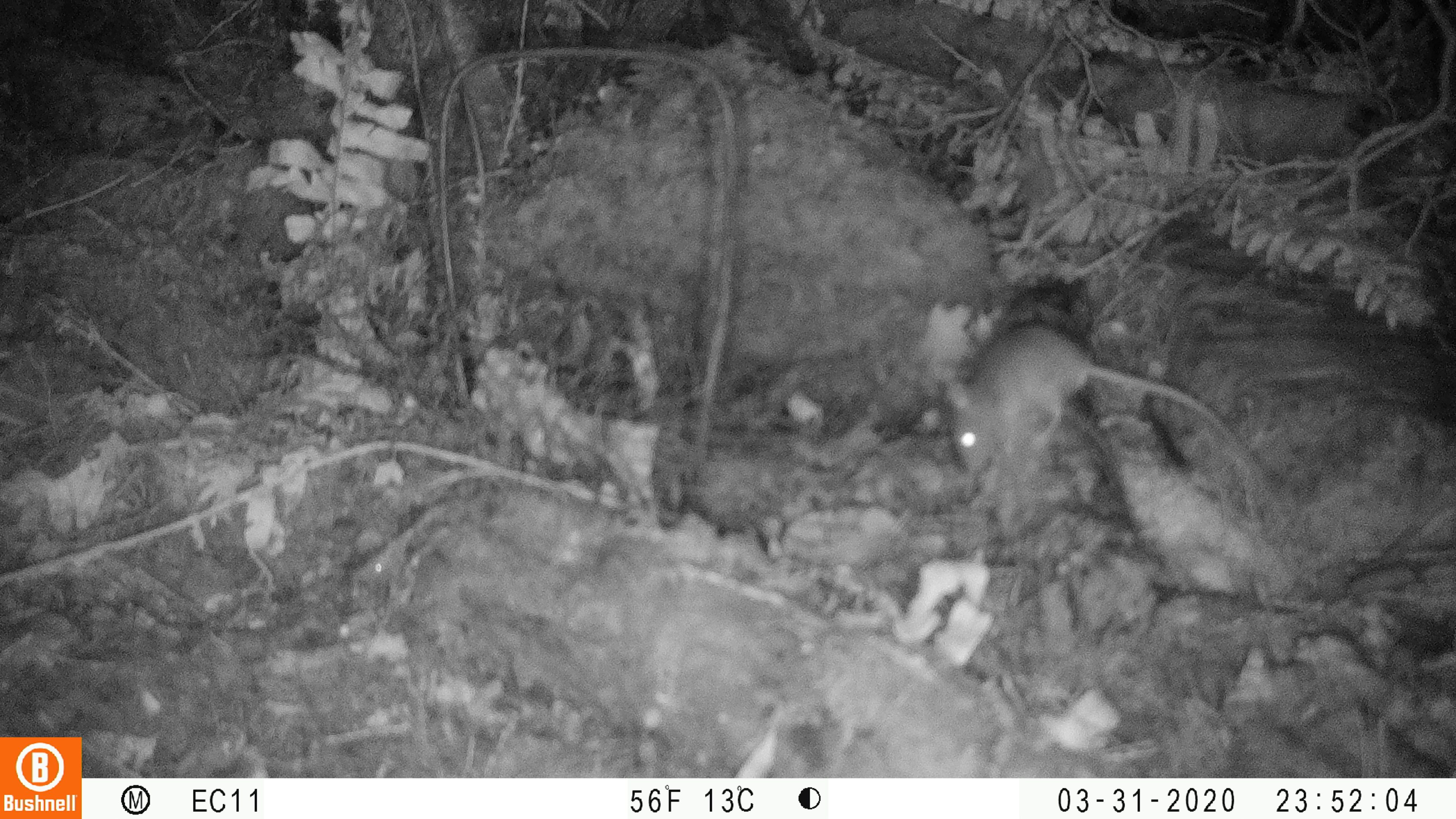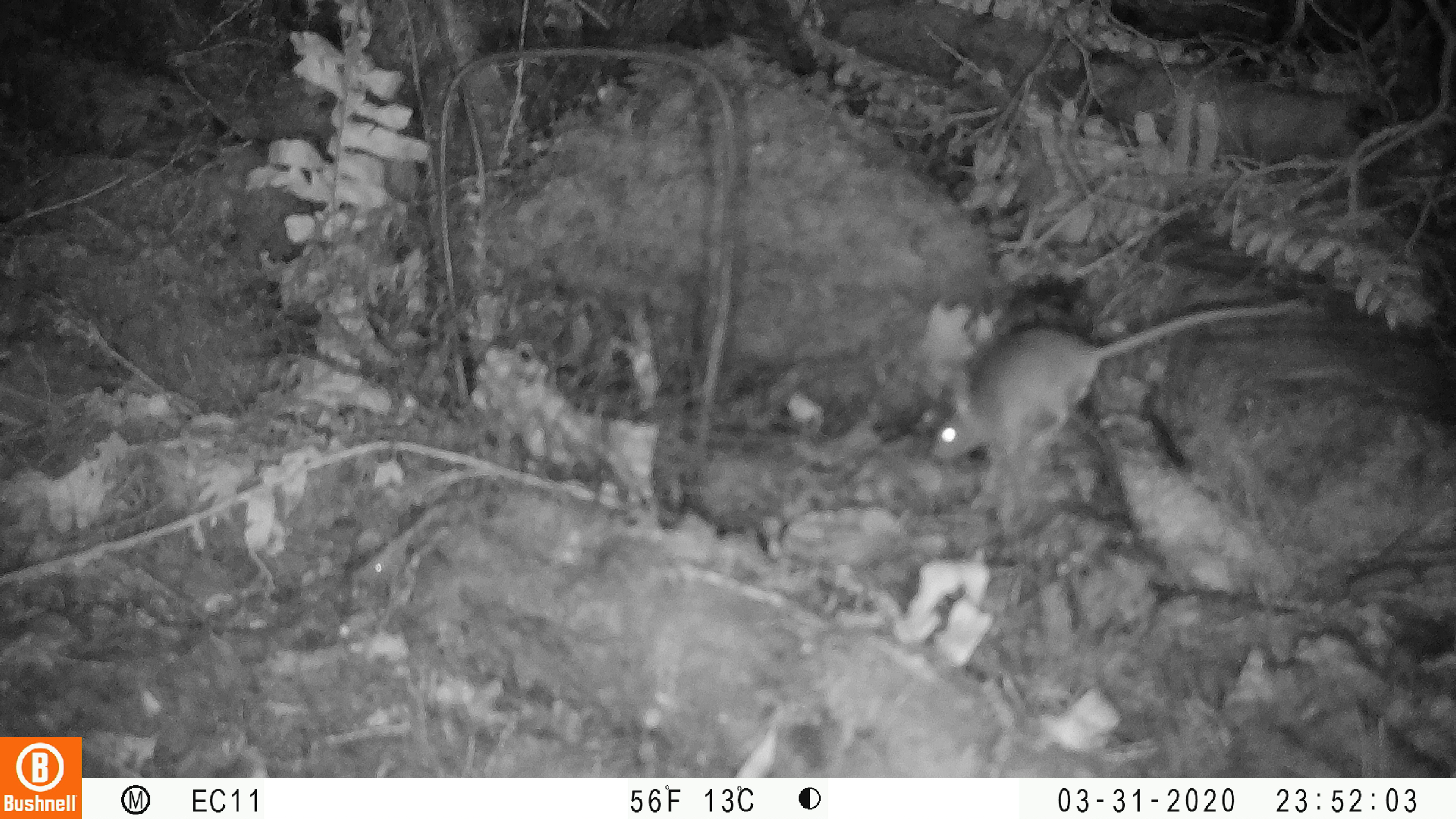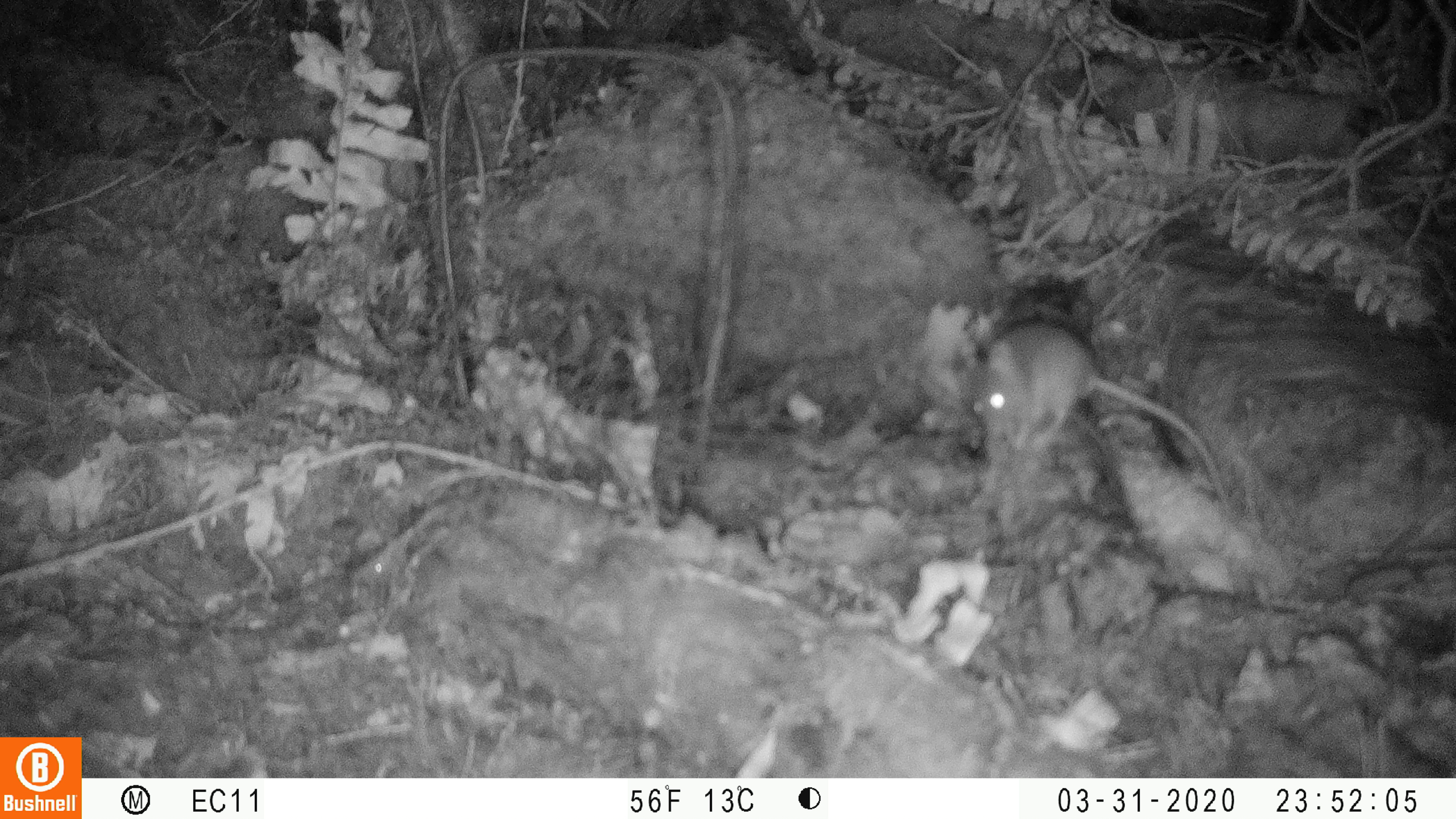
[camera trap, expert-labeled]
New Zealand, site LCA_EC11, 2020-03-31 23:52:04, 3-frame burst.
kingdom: Animalia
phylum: Chordata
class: Mammalia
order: Rodentia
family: Muridae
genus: Rattus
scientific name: Rattus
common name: rat